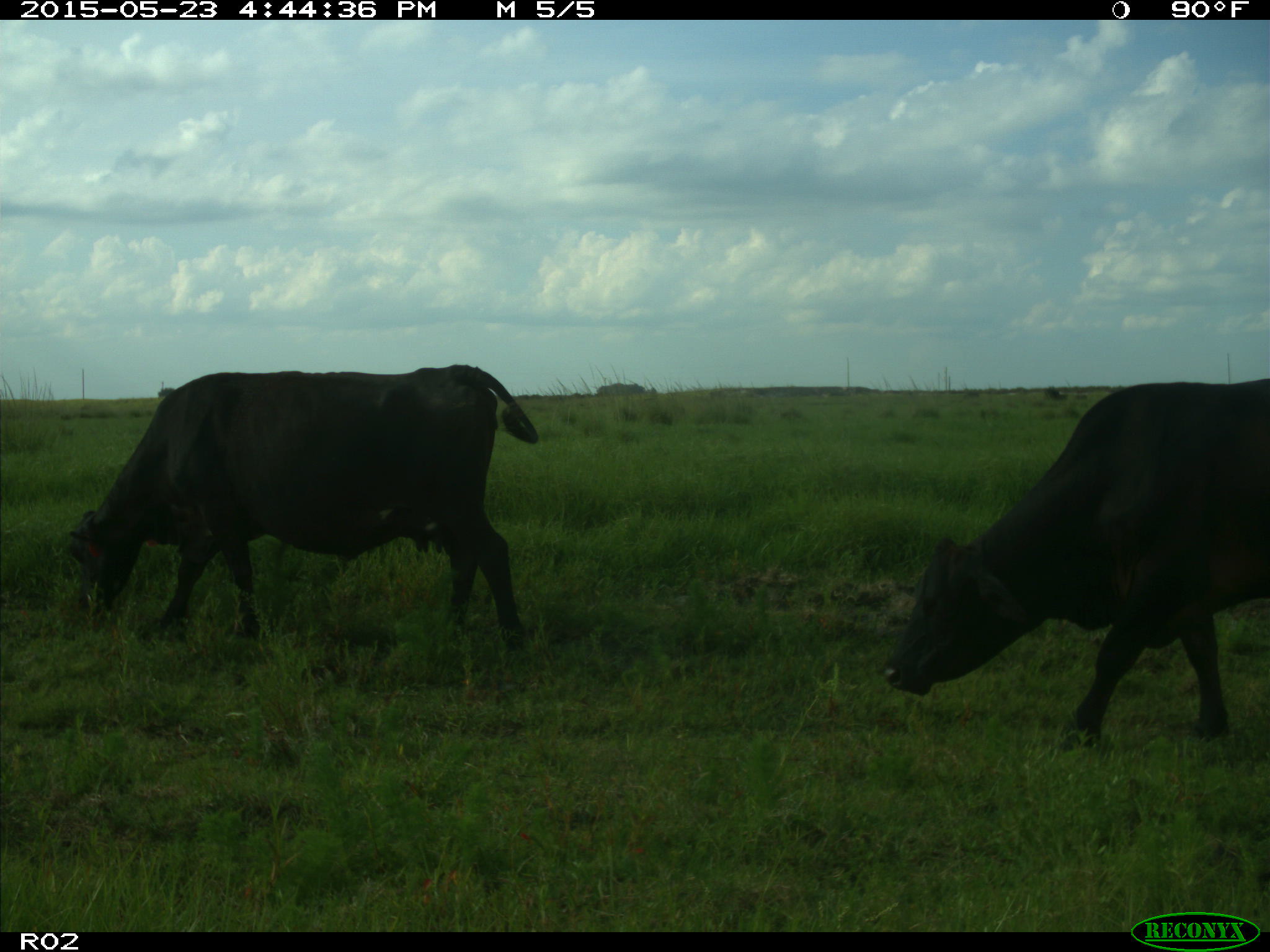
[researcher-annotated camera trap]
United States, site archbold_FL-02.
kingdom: Animalia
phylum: Chordata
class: Mammalia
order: Artiodactyla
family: Bovidae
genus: Bos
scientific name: Bos taurus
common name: domestic cow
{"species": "Bos taurus (domestic cow)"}